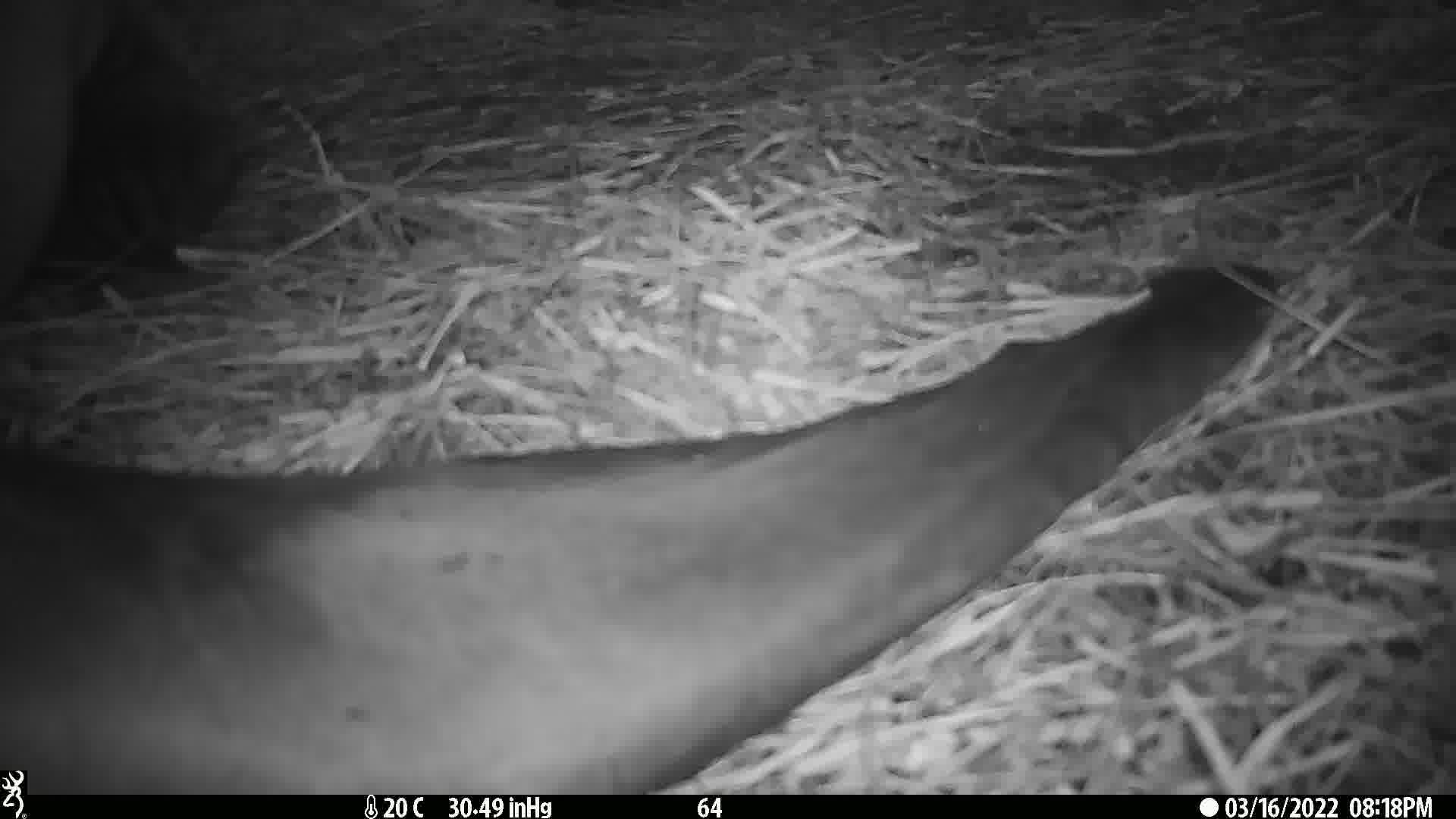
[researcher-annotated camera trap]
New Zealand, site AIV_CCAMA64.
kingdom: Animalia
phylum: Chordata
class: Mammalia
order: Carnivora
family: Otariidae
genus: Phocarctos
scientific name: Phocarctos hookeri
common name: new zealand sea lion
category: sealion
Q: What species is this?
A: Sealion (new zealand sea lion) (Phocarctos hookeri).